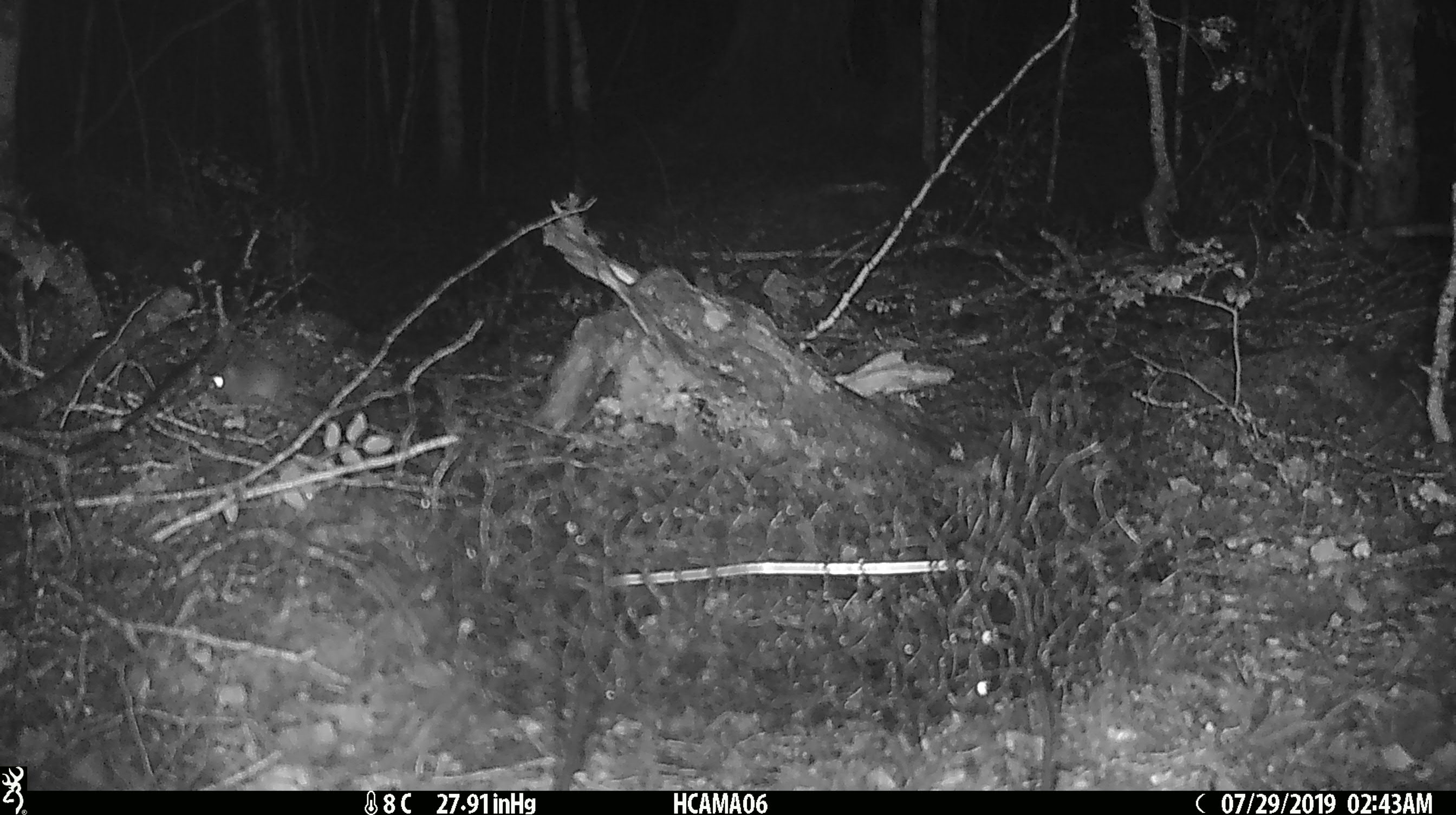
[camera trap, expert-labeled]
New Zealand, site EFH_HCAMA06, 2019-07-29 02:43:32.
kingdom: Animalia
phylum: Chordata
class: Mammalia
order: Rodentia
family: Muridae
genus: Mus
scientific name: Mus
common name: mouse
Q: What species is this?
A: Mouse (Mus).